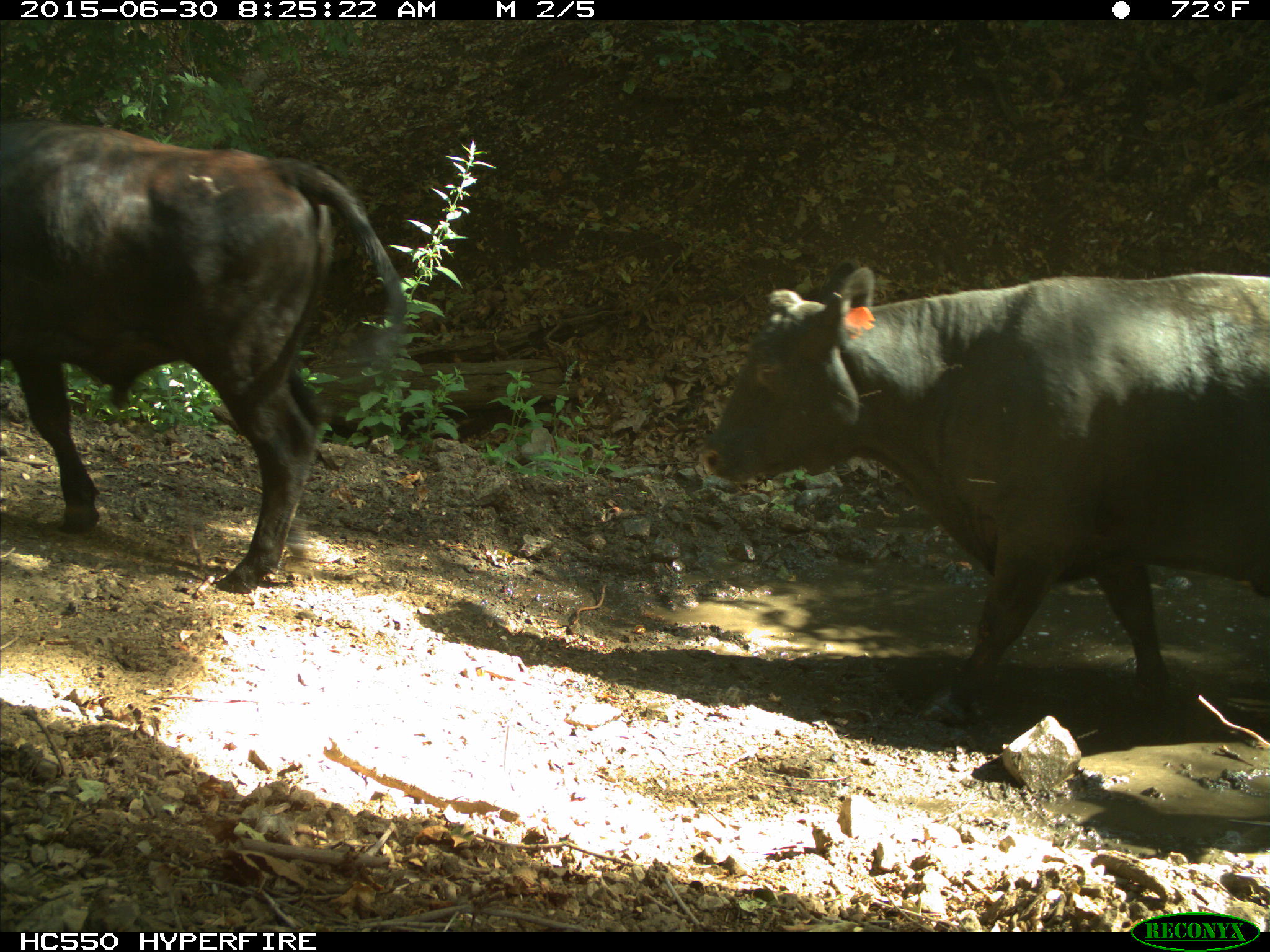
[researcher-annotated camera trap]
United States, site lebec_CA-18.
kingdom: Animalia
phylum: Chordata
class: Mammalia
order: Artiodactyla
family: Bovidae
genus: Bos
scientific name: Bos taurus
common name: domestic cow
Bos taurus (domestic cow).